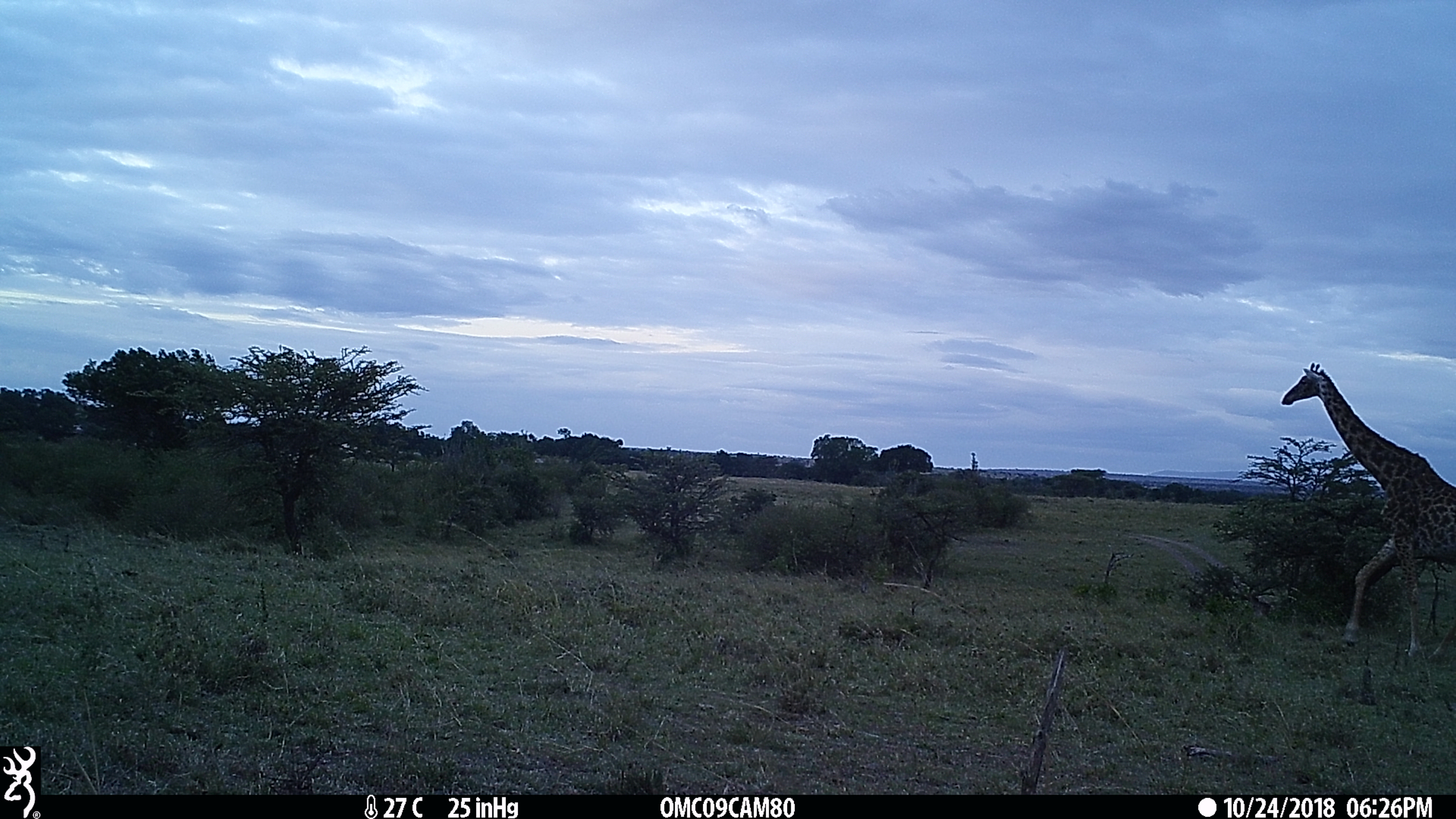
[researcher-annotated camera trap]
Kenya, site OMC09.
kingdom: Animalia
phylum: Chordata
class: Mammalia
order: Artiodactyla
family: Giraffidae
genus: Giraffa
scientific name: Giraffa camelopardalis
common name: northern giraffe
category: giraffe